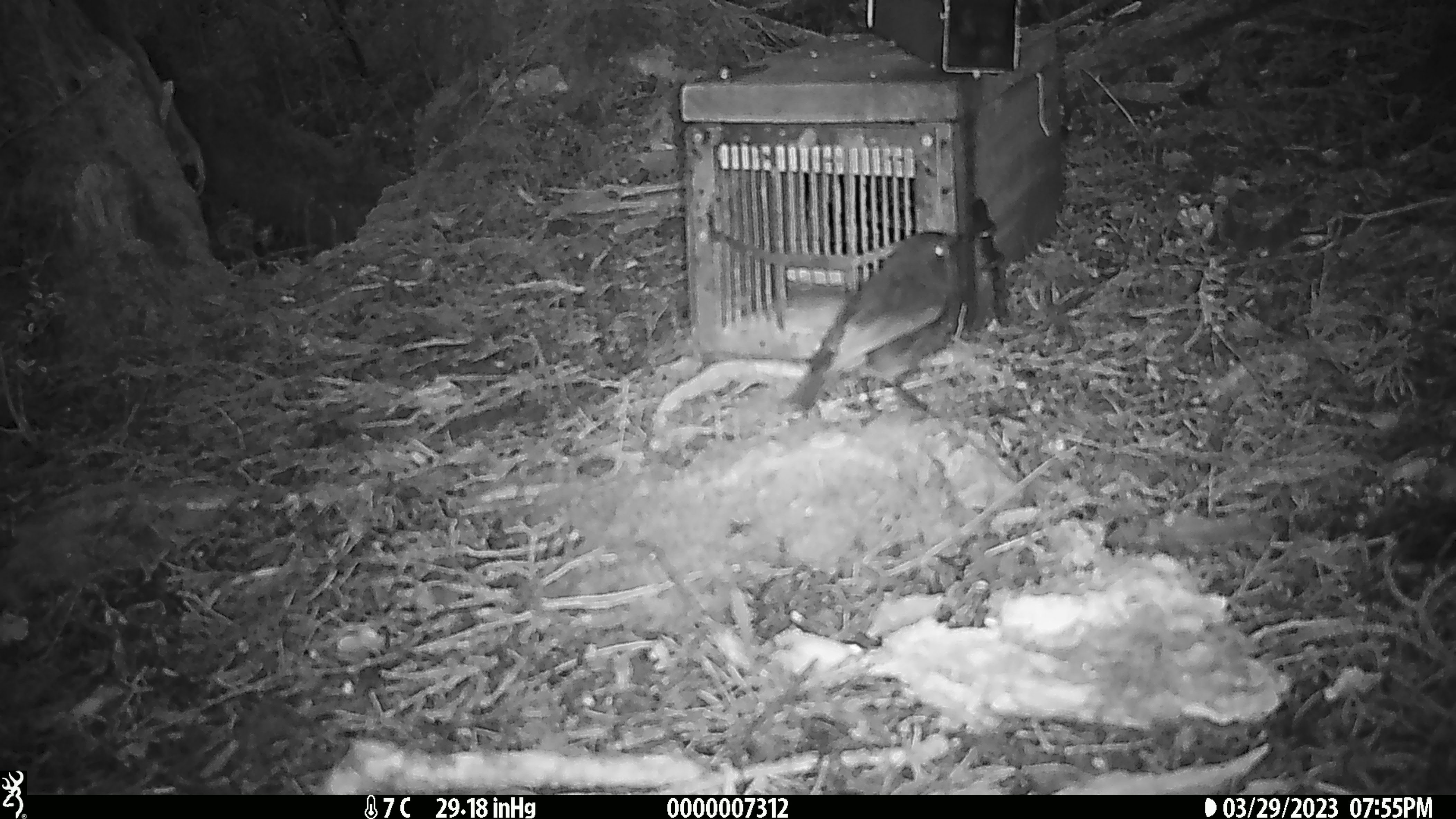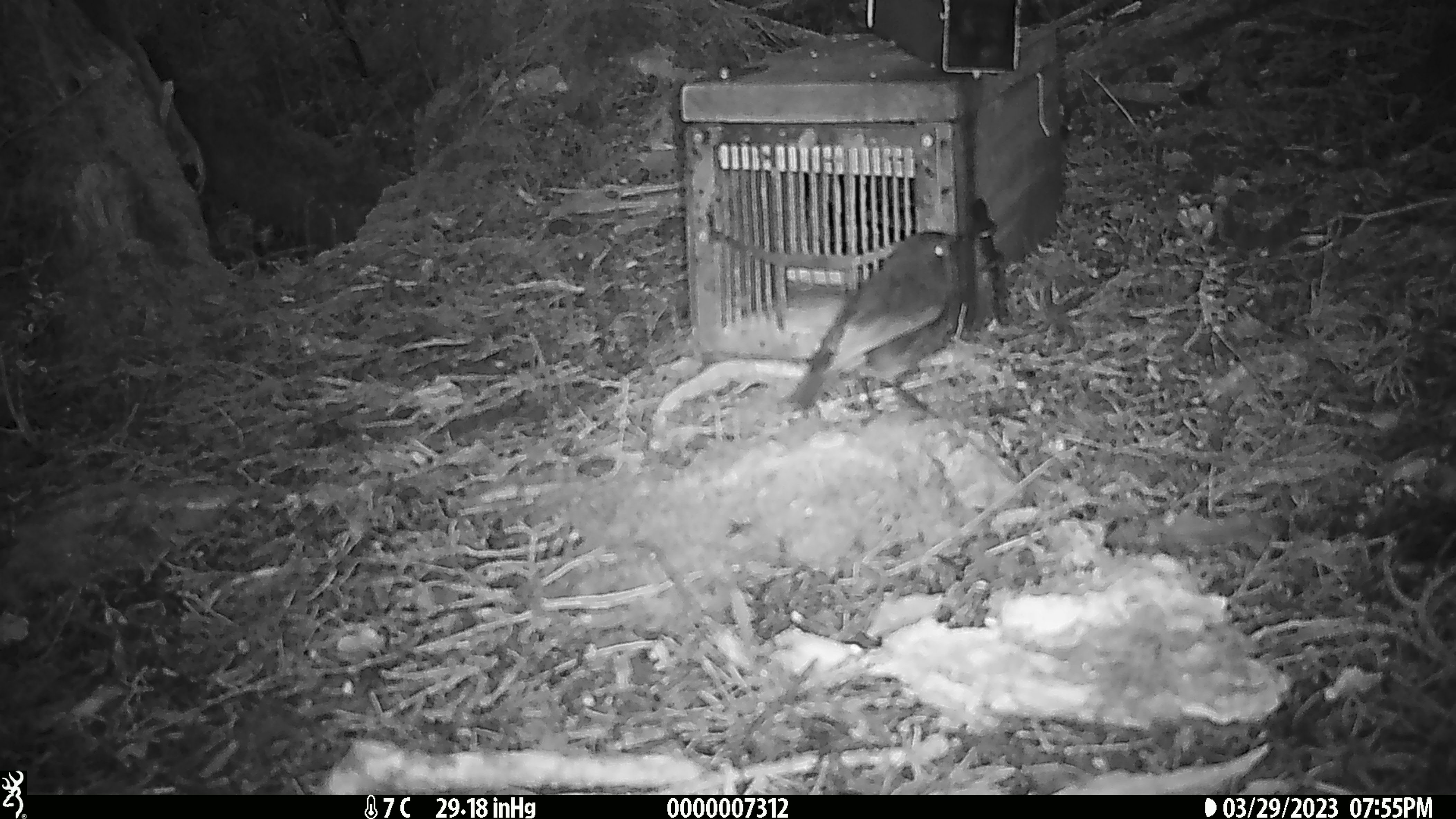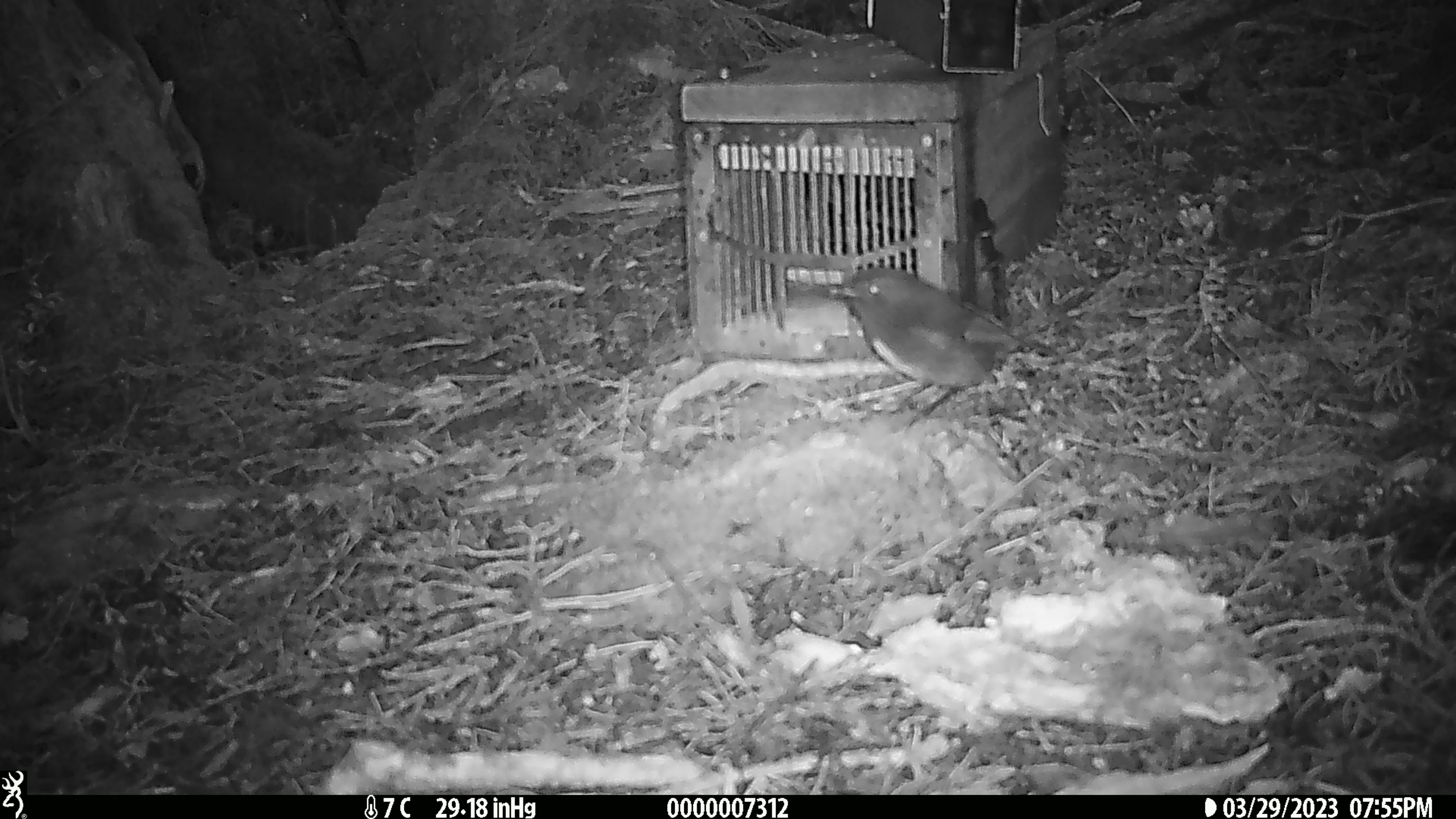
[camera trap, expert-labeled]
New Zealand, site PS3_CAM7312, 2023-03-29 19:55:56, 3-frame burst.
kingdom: Animalia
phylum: Chordata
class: Aves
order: Passeriformes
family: Petroicidae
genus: Petroica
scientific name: Petroica australis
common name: new zealand robin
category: robin